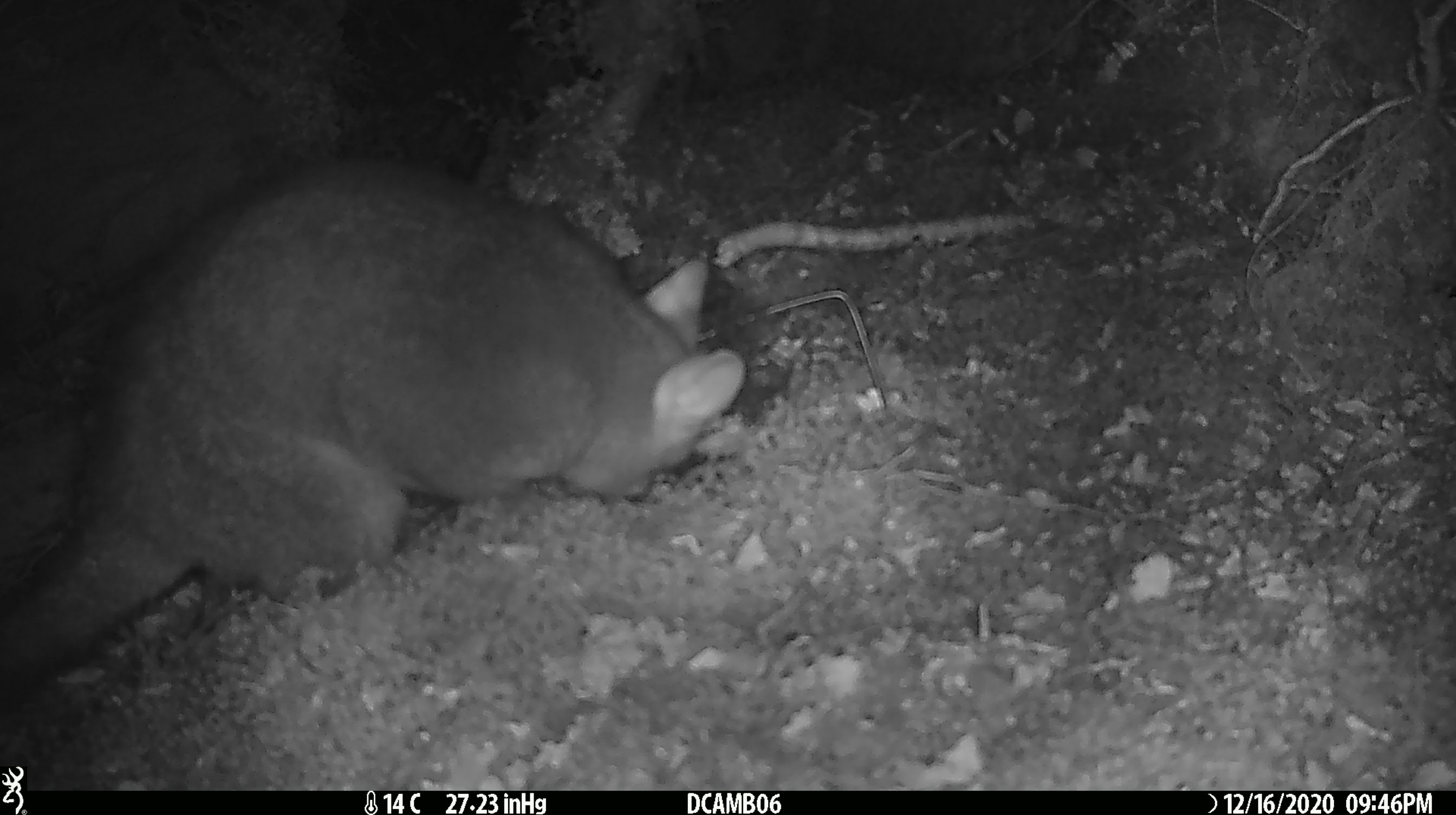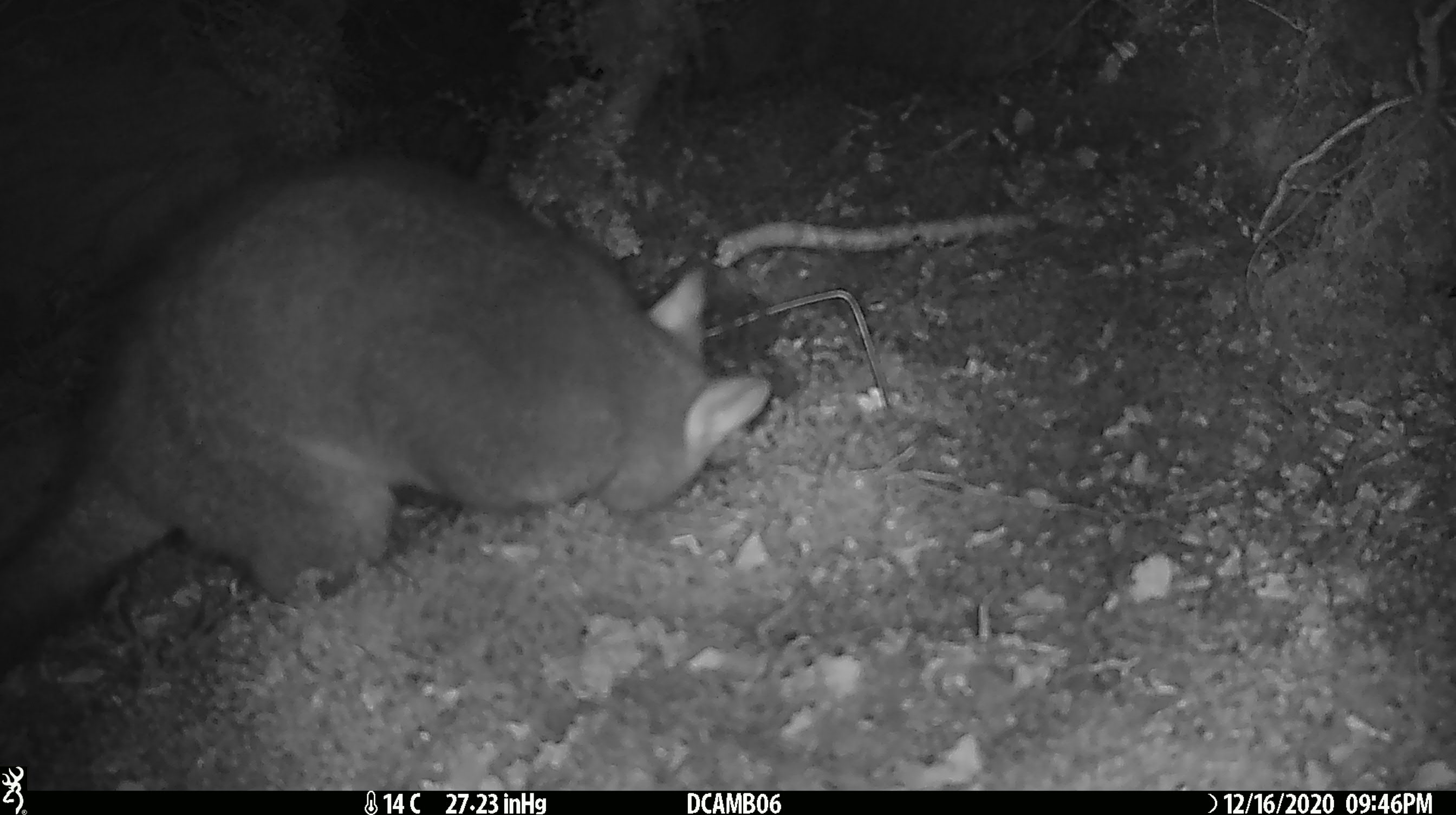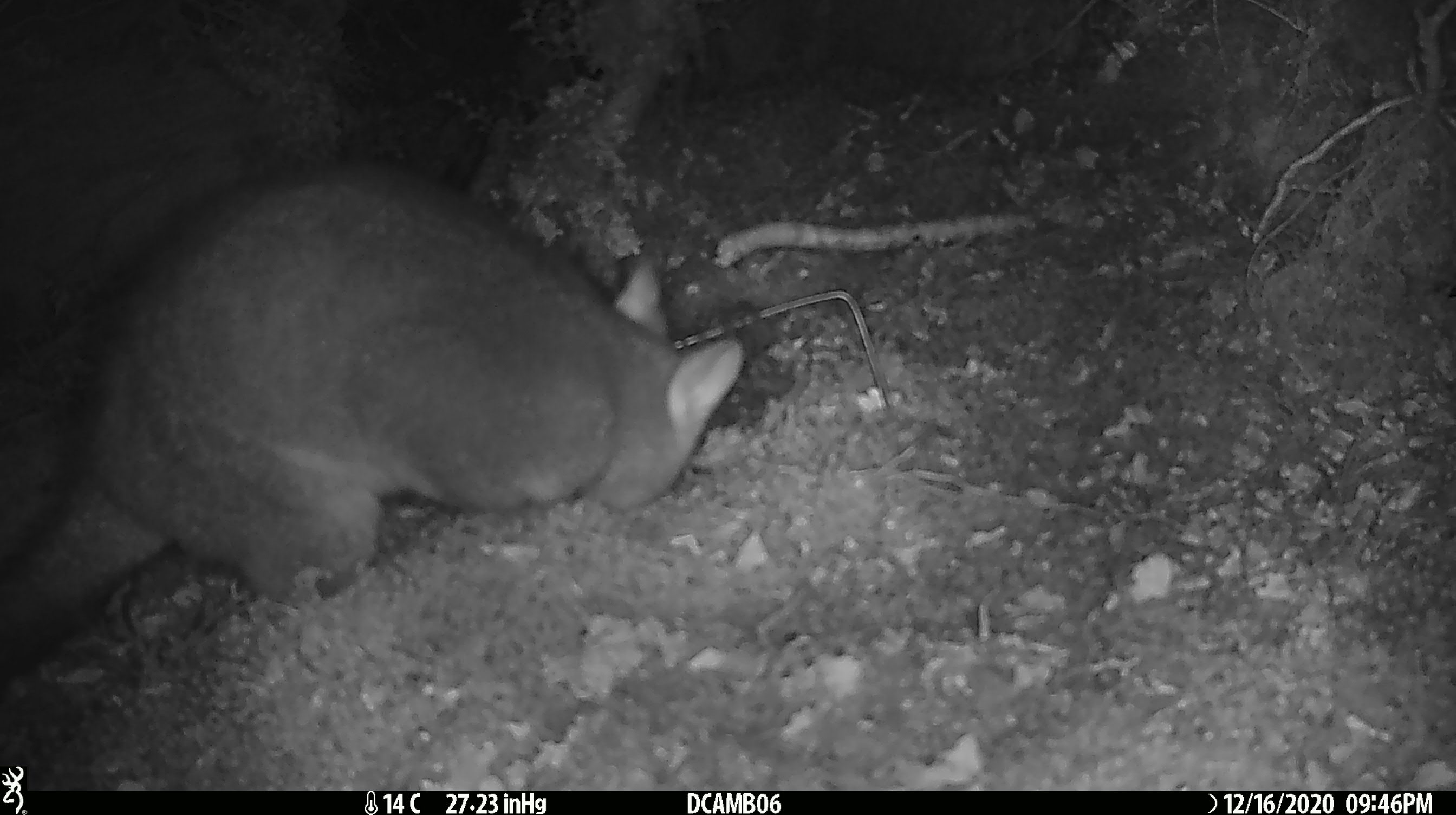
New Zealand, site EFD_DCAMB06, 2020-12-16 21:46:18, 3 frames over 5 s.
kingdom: Animalia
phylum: Chordata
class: Mammalia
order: Diprotodontia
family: Phalangeridae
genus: Trichosurus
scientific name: Trichosurus vulpecula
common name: common brushtail possum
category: possum